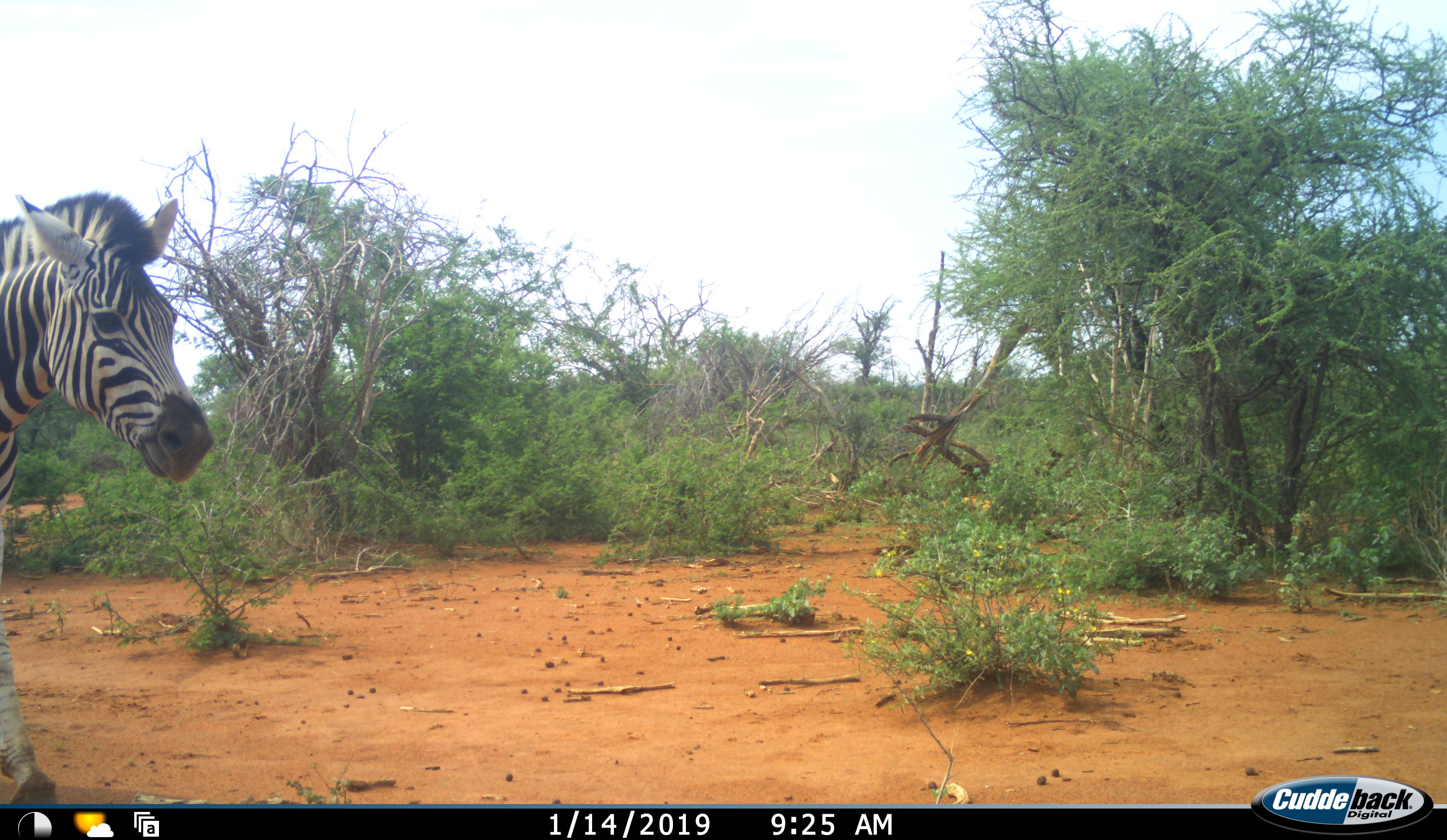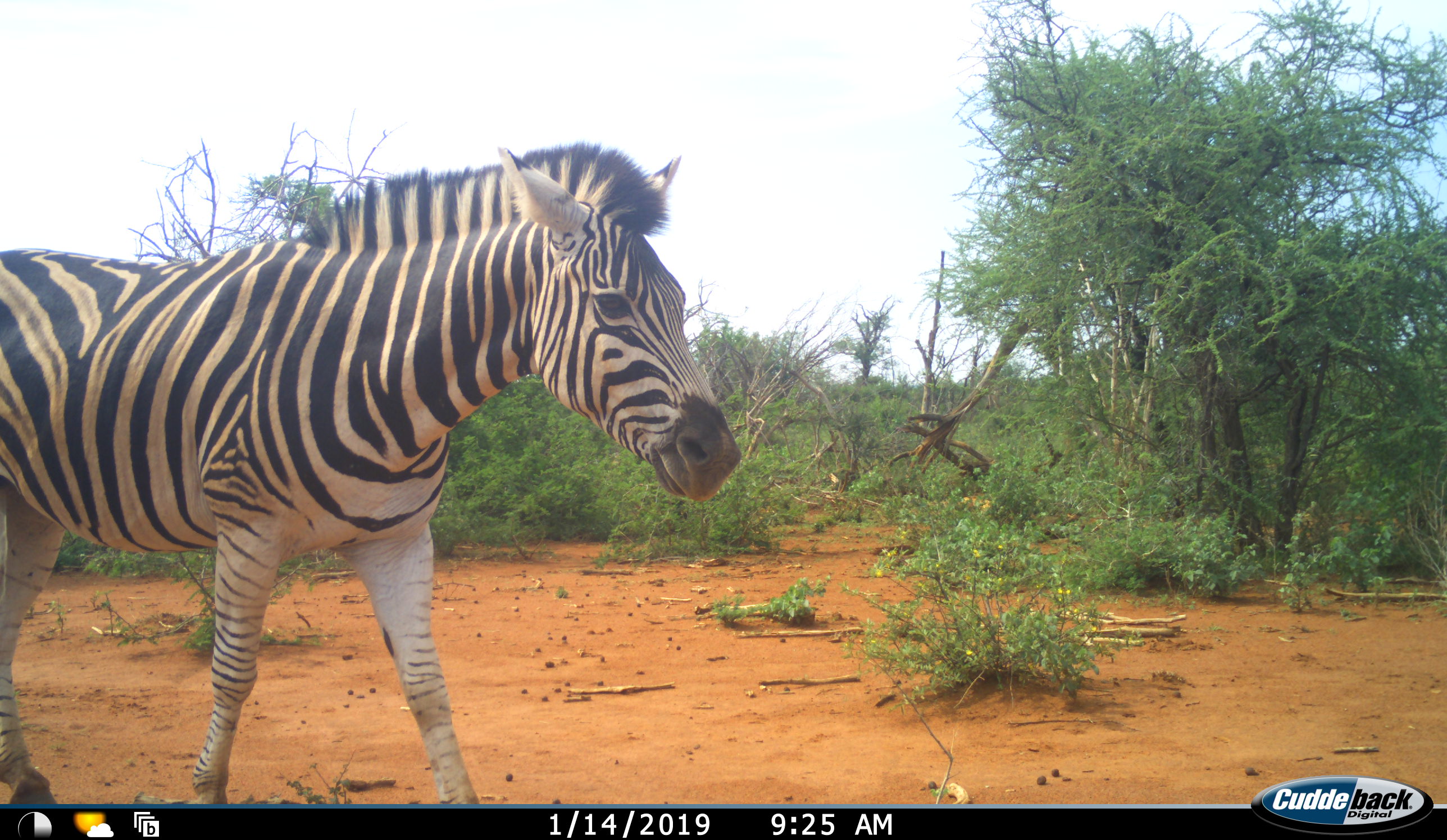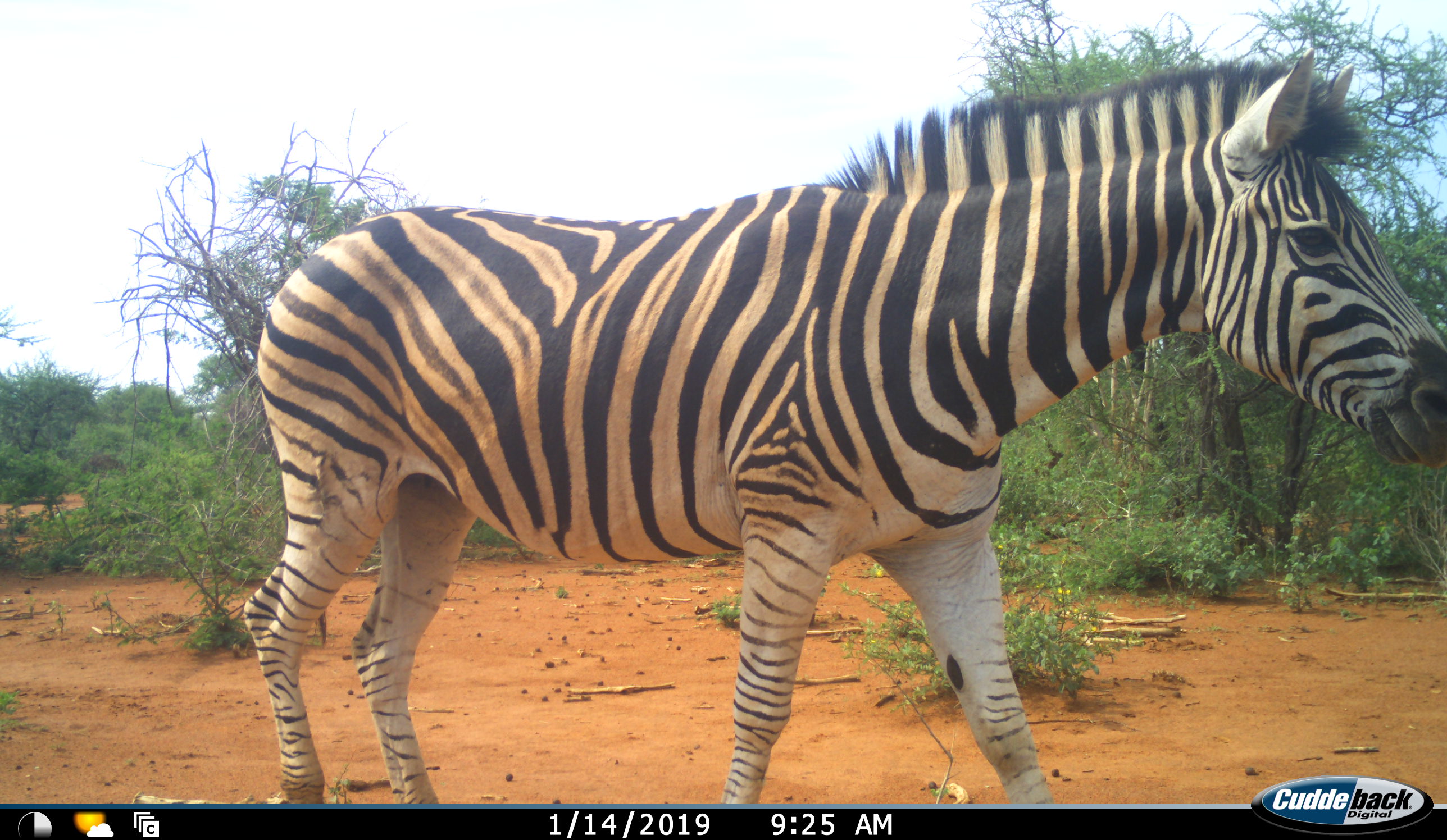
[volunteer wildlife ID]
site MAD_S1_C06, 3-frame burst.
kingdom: Animalia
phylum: Chordata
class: Mammalia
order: Perissodactyla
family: Equidae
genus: Equus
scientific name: Equus quagga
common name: plains zebra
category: zebraplains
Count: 1.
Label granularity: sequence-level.